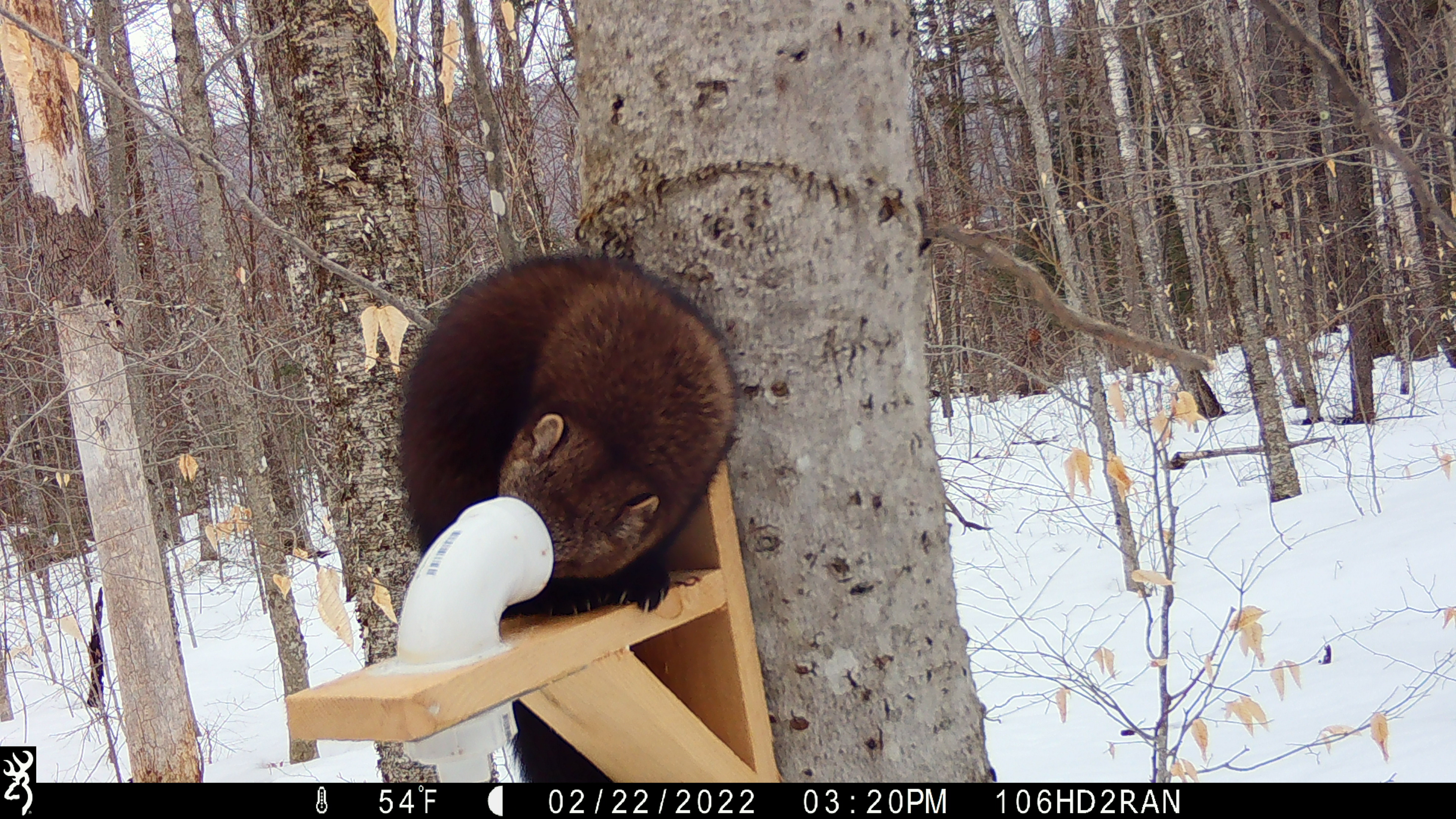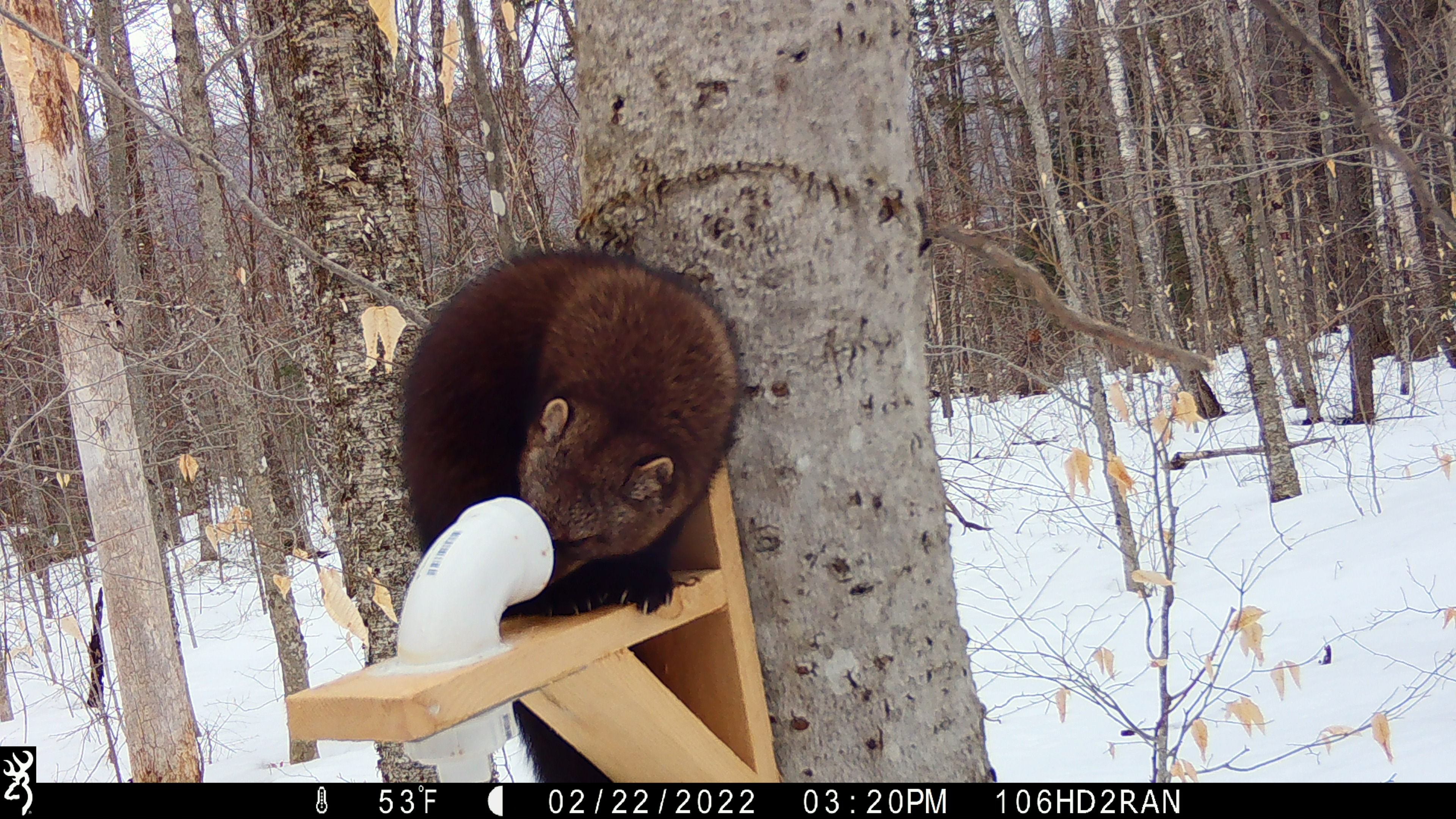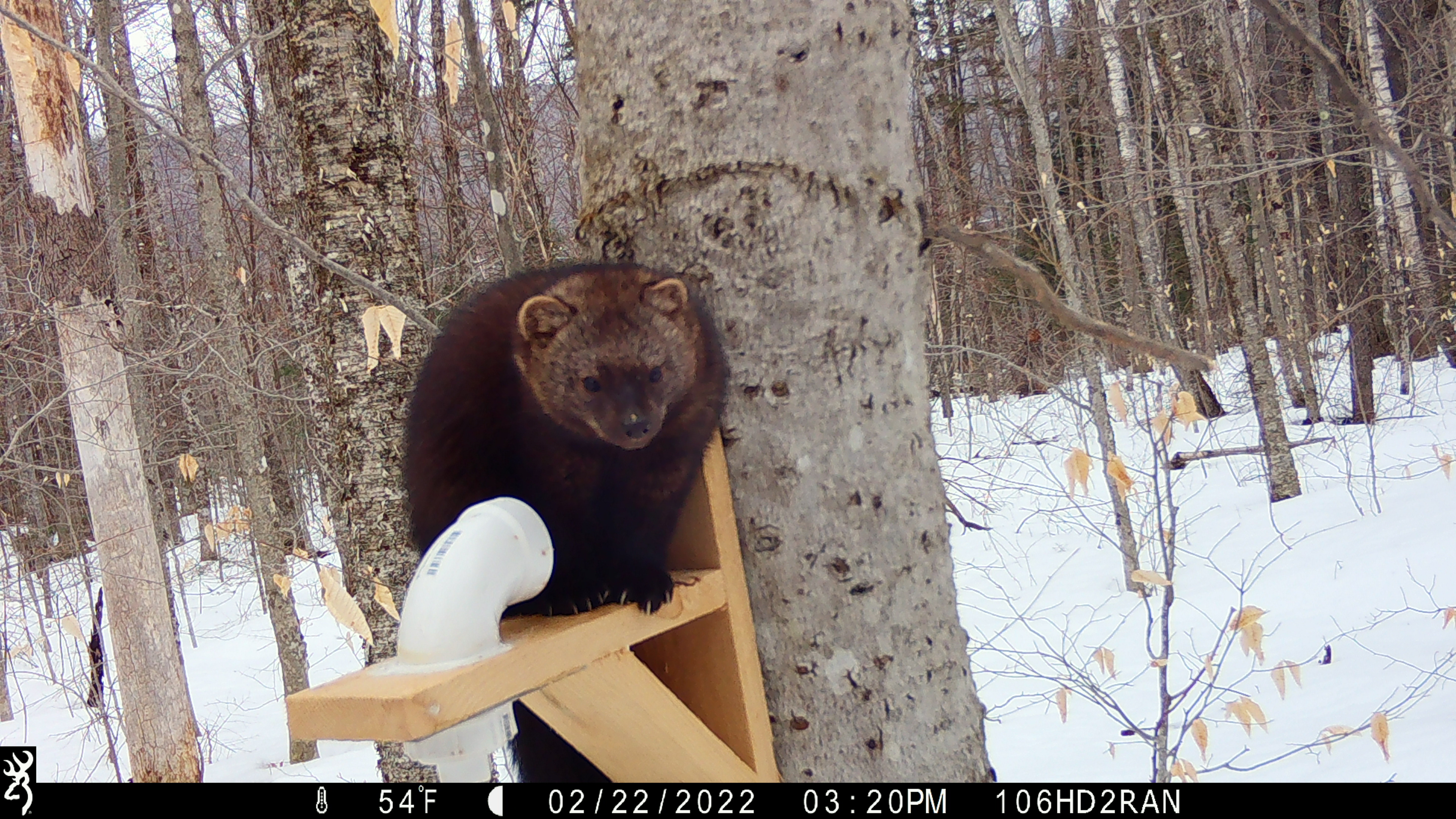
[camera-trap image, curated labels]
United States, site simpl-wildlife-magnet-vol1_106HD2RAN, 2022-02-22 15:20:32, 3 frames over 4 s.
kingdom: Animalia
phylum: Chordata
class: Mammalia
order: Carnivora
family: Mustelidae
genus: Pekania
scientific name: Pekania pennanti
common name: fisher